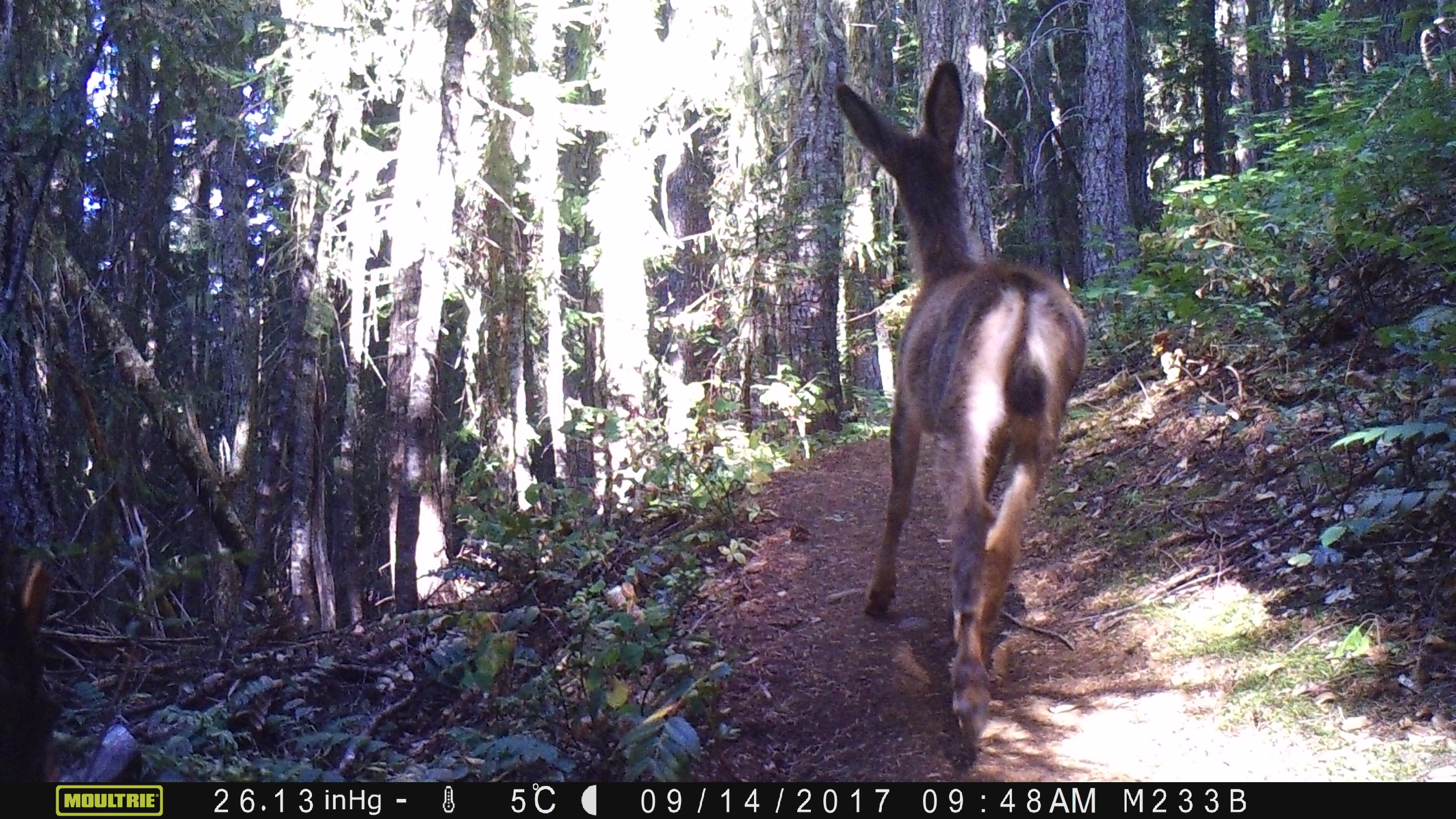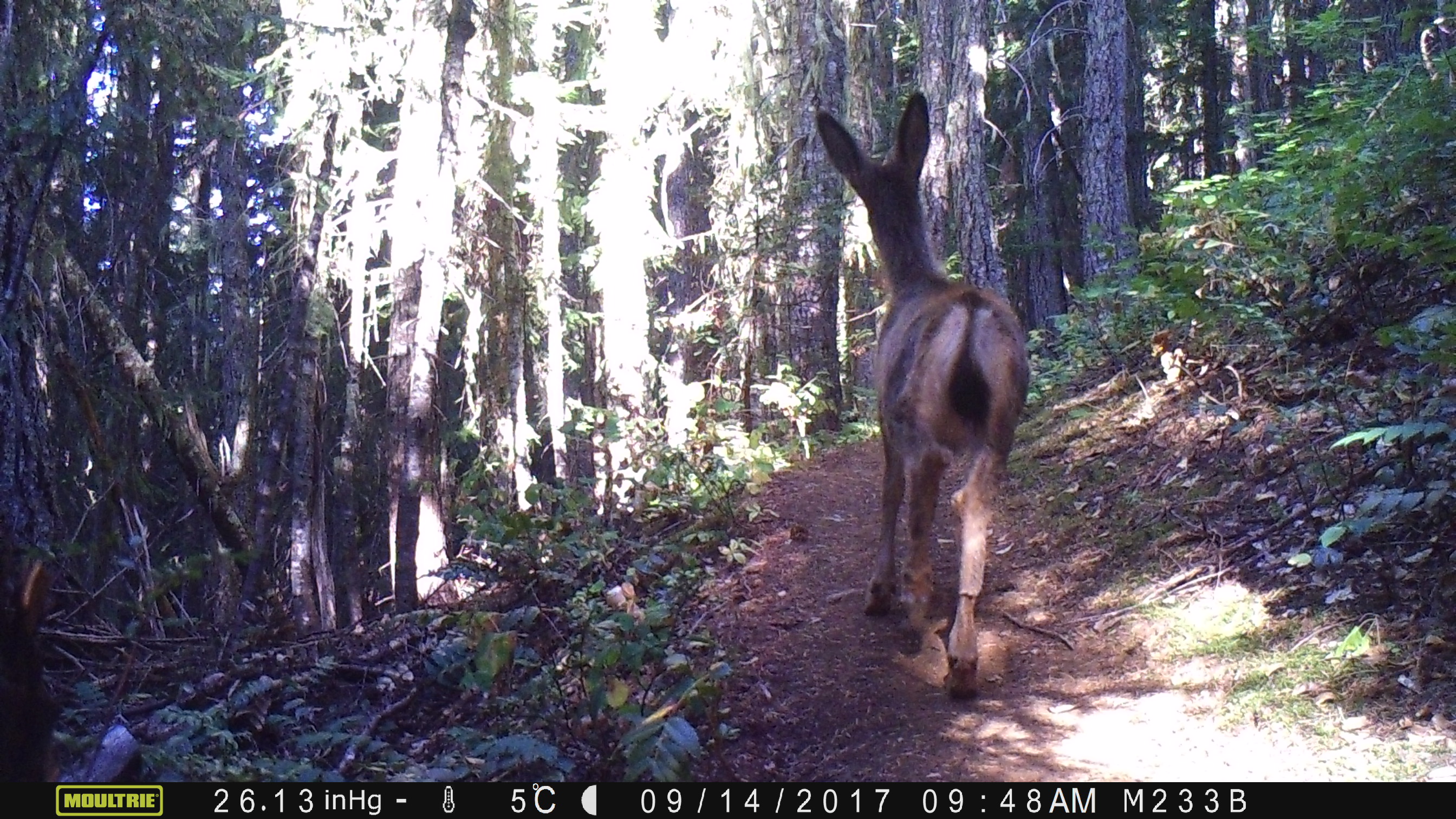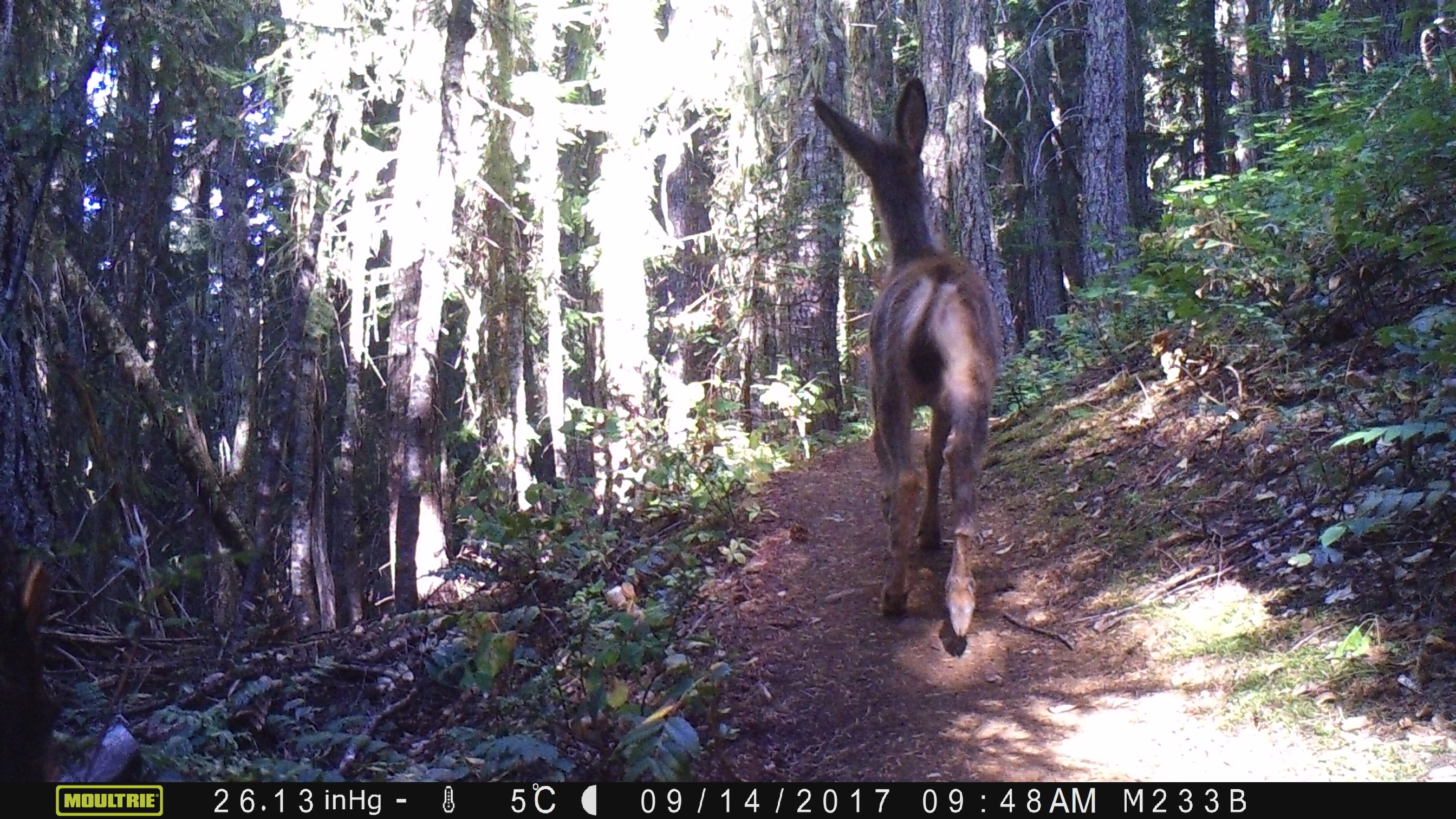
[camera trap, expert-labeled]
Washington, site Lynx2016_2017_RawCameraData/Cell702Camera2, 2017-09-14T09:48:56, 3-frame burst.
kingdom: Animalia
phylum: Chordata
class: Mammalia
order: Artiodactyla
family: Cervidae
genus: Odocoileus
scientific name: Odocoileus hemionus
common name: mule deer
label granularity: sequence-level